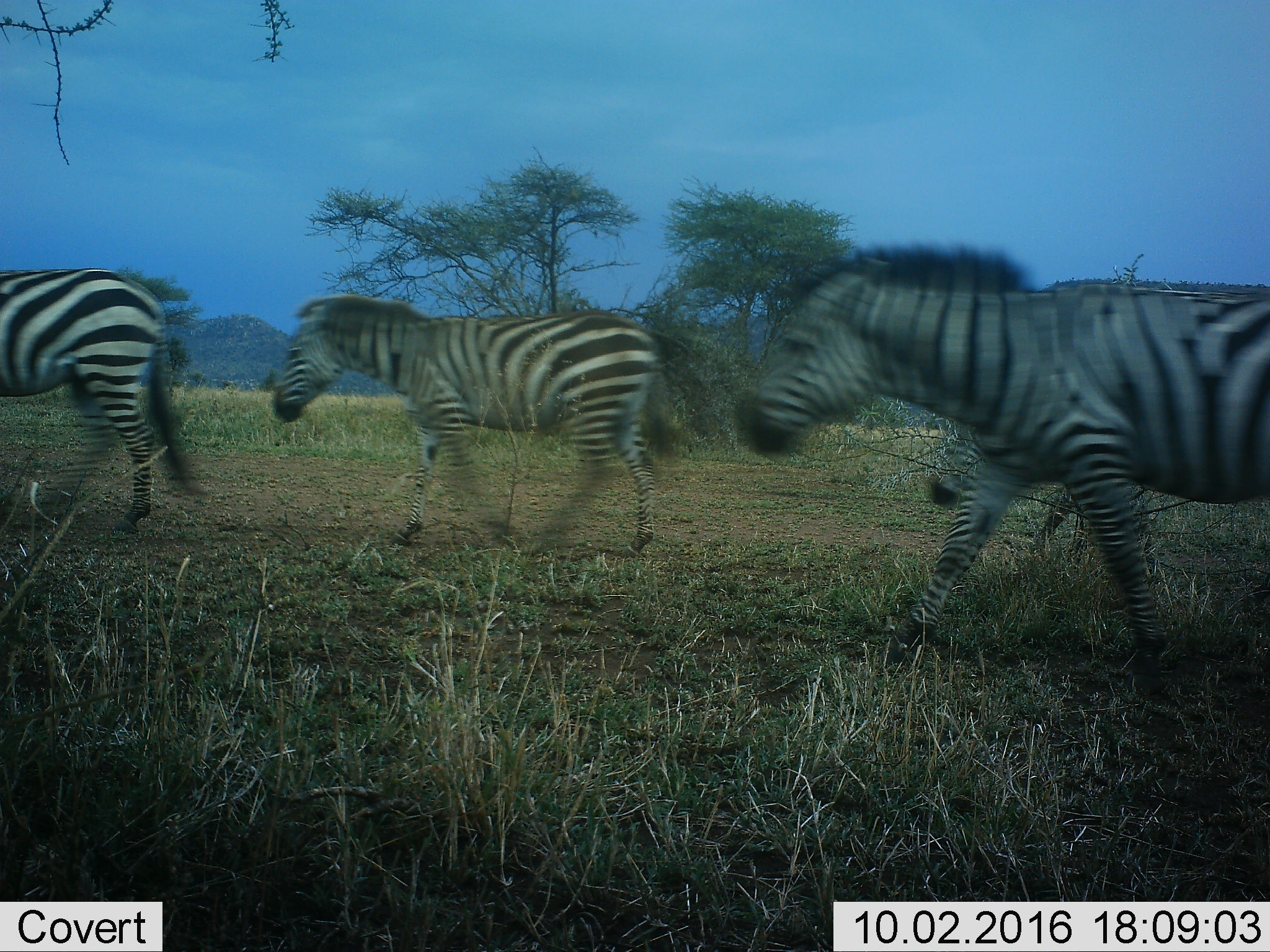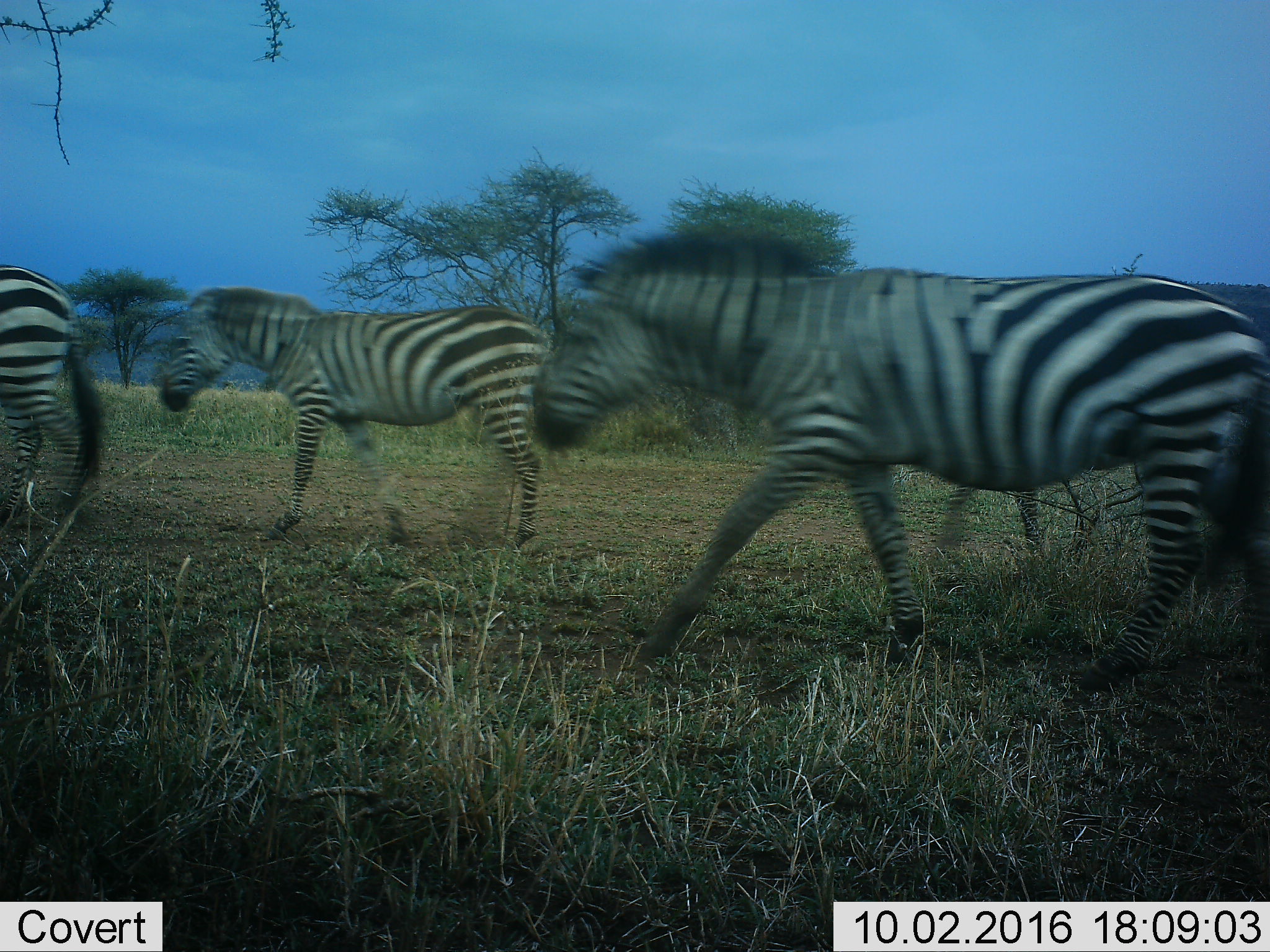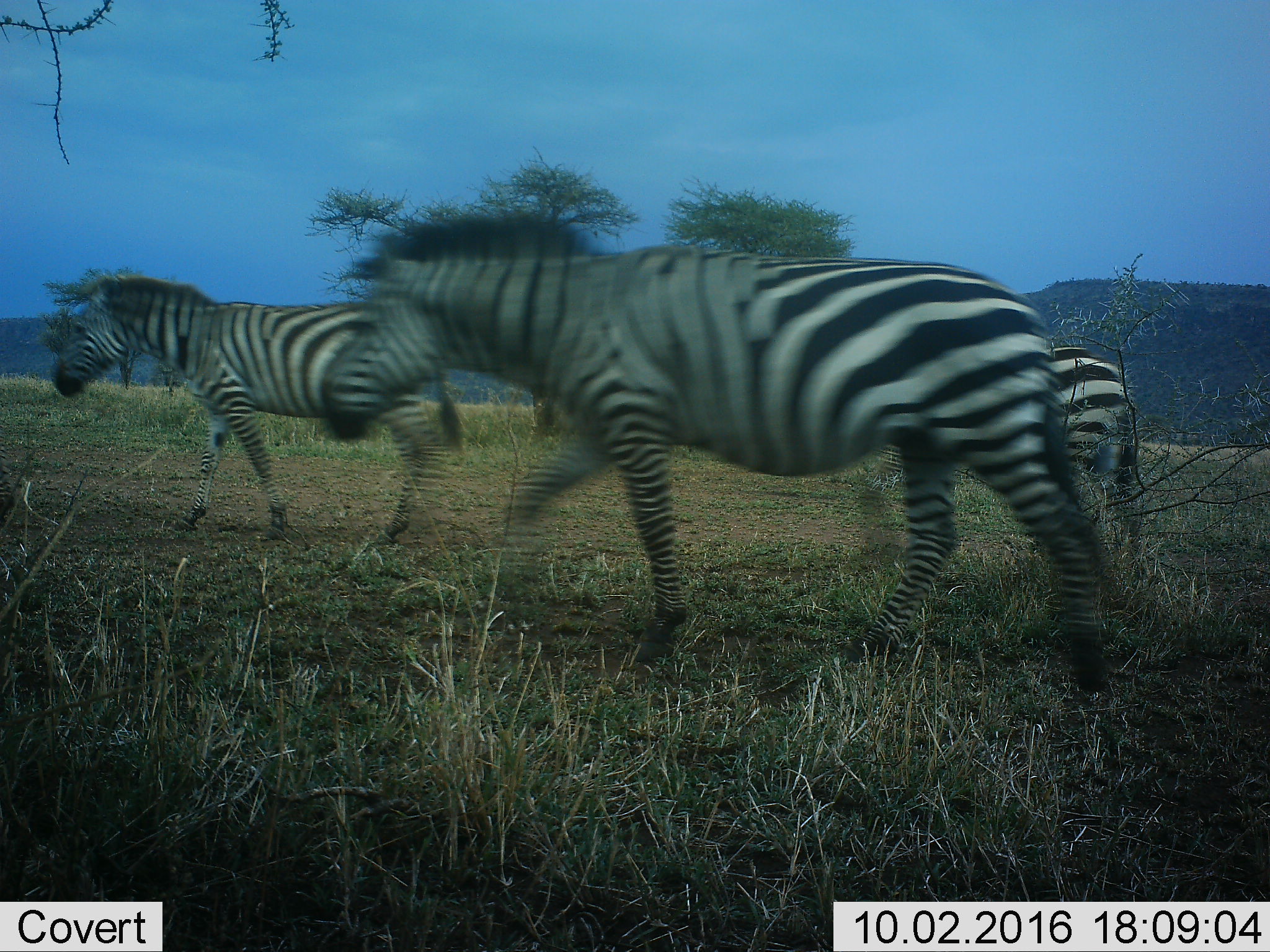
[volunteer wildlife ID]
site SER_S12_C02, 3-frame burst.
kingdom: Animalia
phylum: Chordata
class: Mammalia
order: Perissodactyla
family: Equidae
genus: Equus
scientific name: Equus quagga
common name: plains zebra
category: zebraplains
Zebraplains (plains zebra) (Equus quagga), count 4. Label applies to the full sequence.